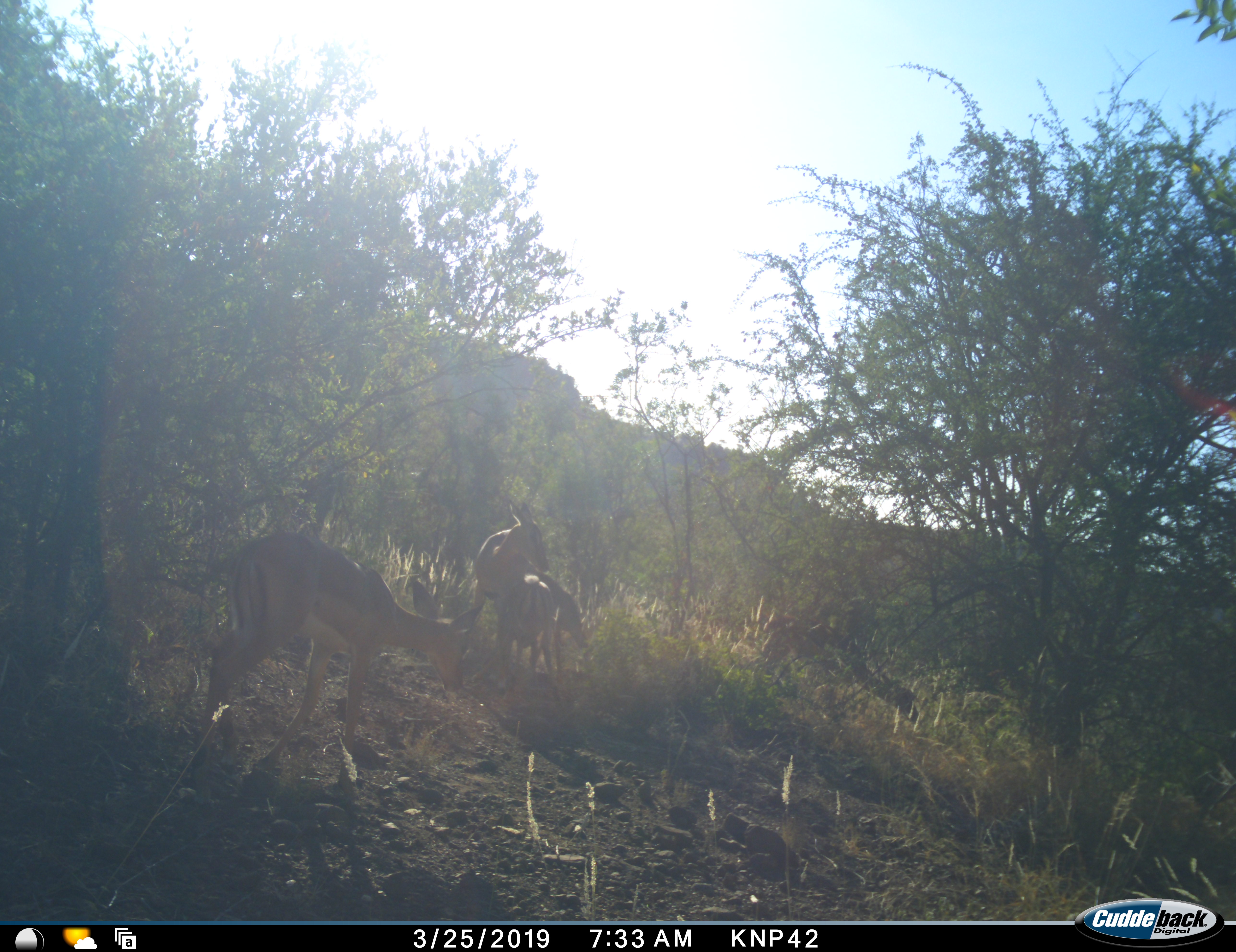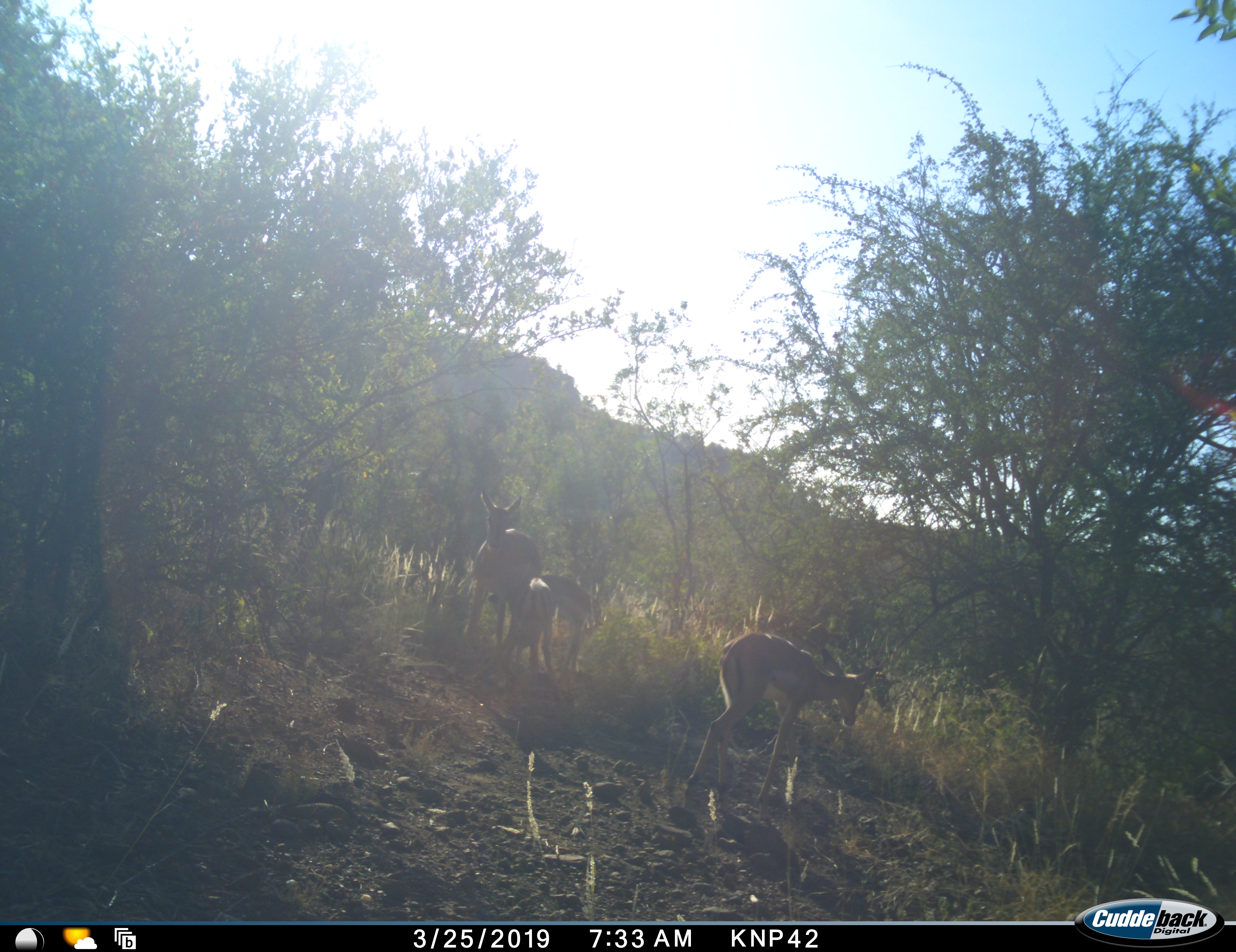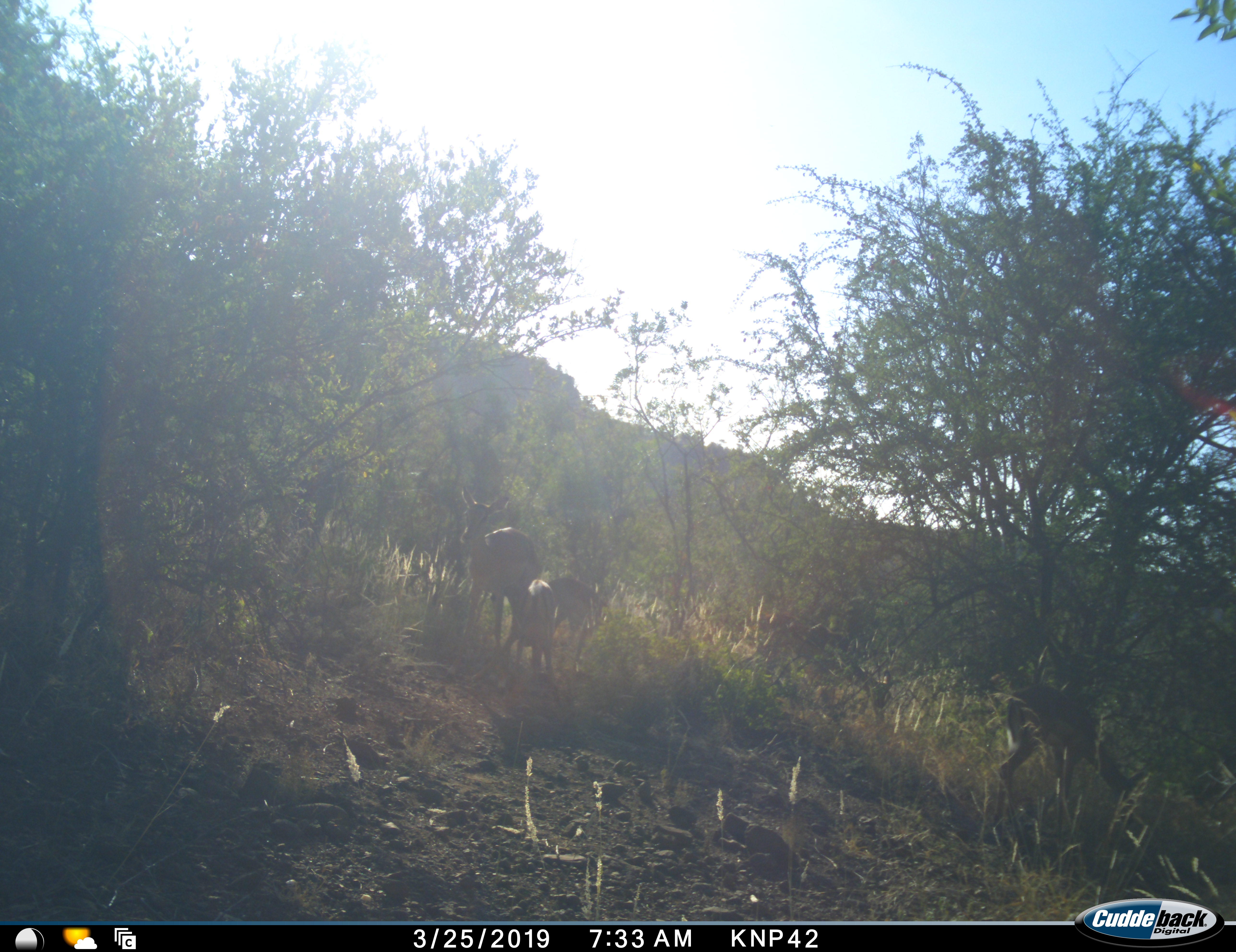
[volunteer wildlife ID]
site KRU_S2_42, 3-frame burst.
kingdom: Animalia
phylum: Chordata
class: Mammalia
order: Artiodactyla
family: Bovidae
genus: Aepyceros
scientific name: Aepyceros melampus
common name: impala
Impala (Aepyceros melampus), count 4. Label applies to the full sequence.